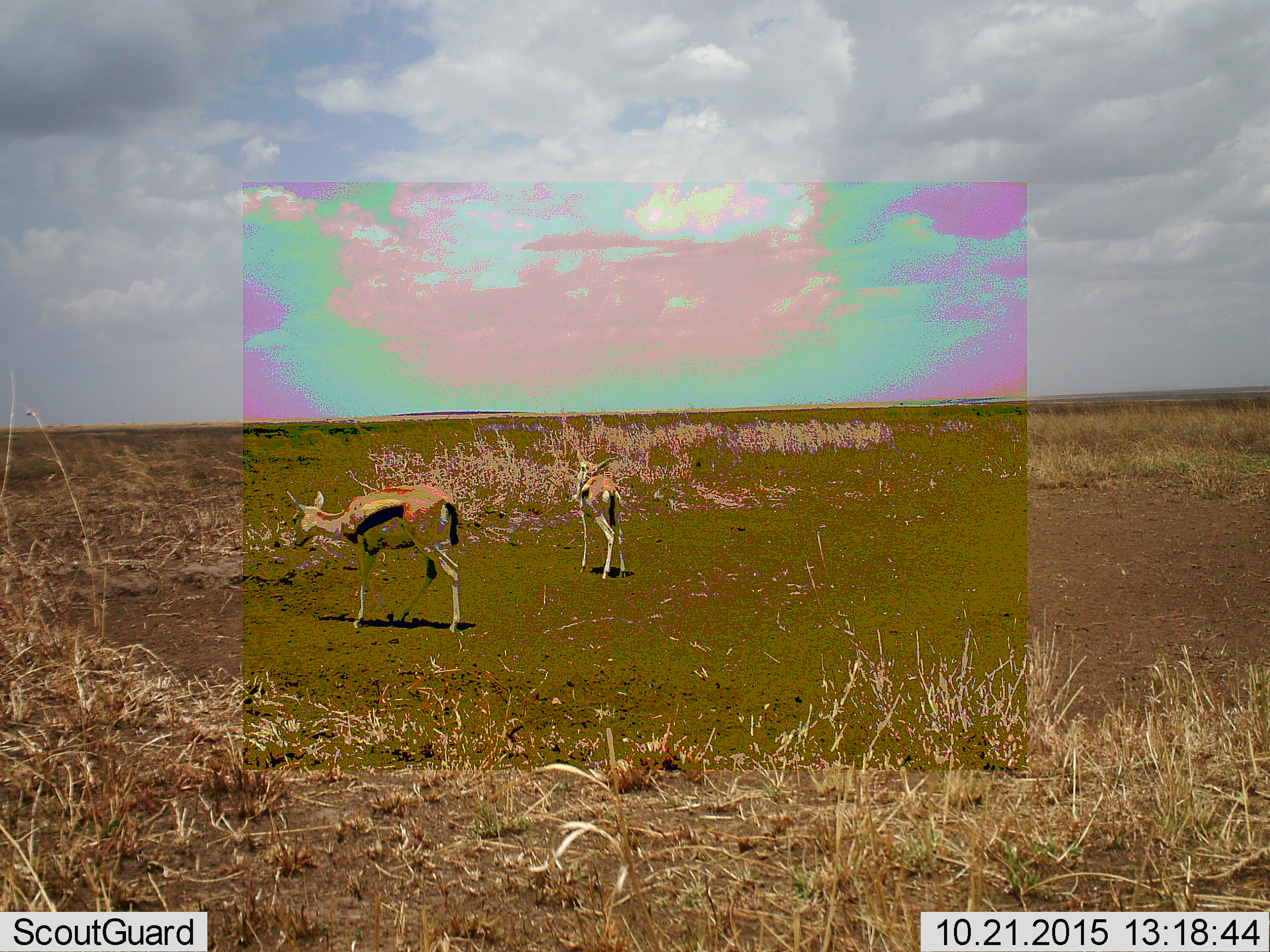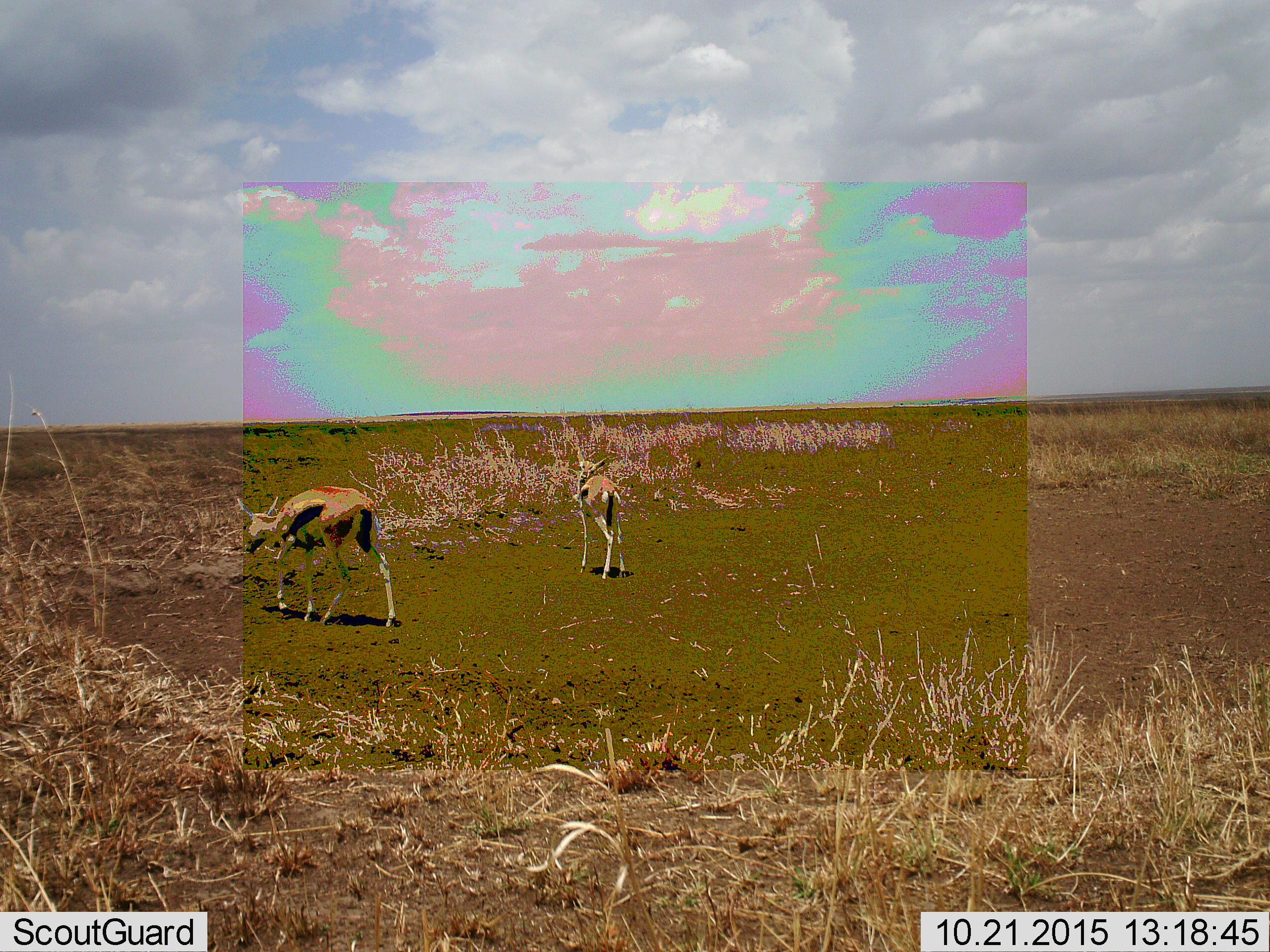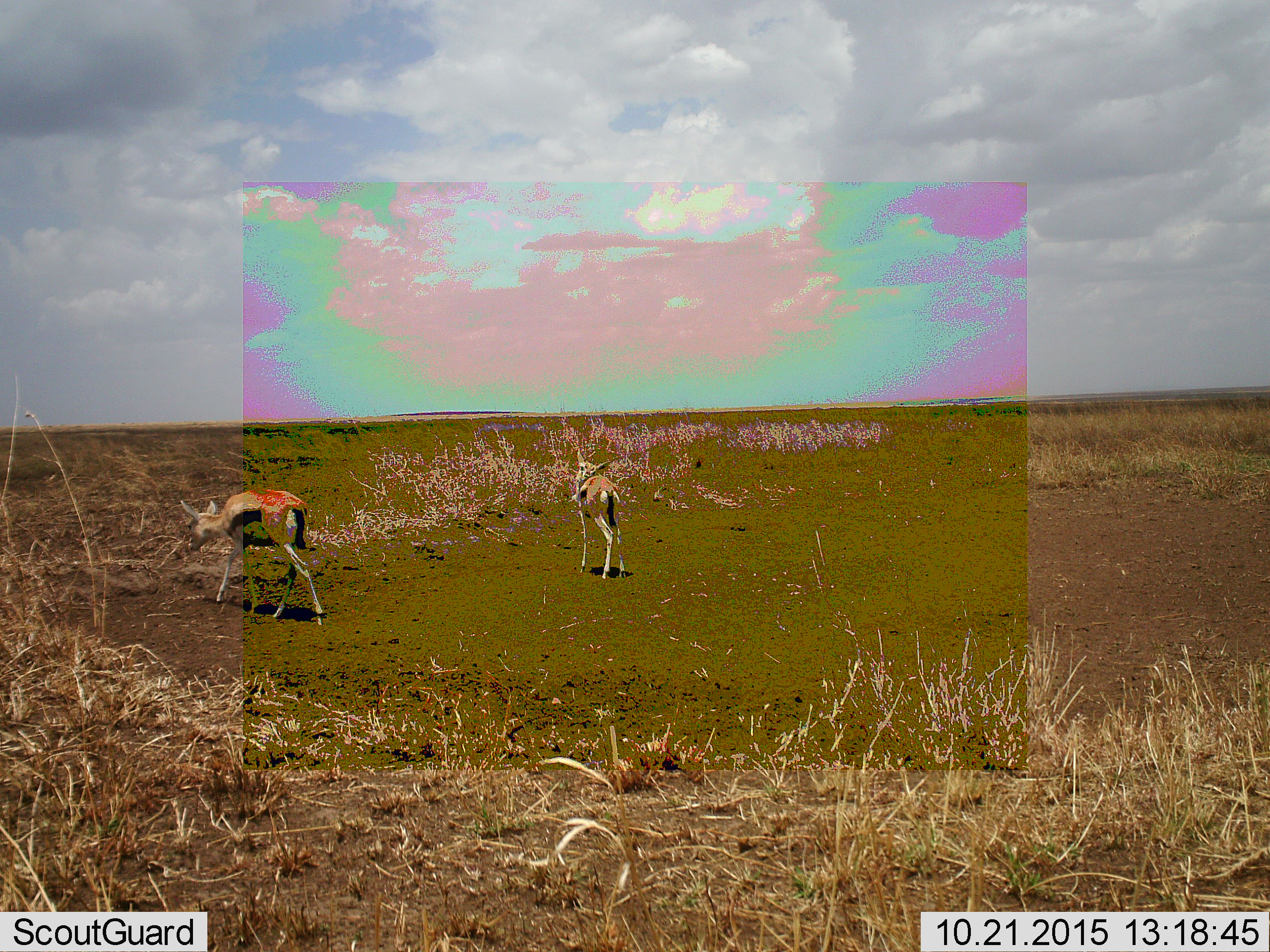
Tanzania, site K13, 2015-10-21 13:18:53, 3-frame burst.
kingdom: Animalia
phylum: Chordata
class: Mammalia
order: Artiodactyla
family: Bovidae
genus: Eudorcas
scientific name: Eudorcas thomsonii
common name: thomson's gazelle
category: gazellethomsons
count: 2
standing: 100%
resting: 0%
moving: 80%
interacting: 0%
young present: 10%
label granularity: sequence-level